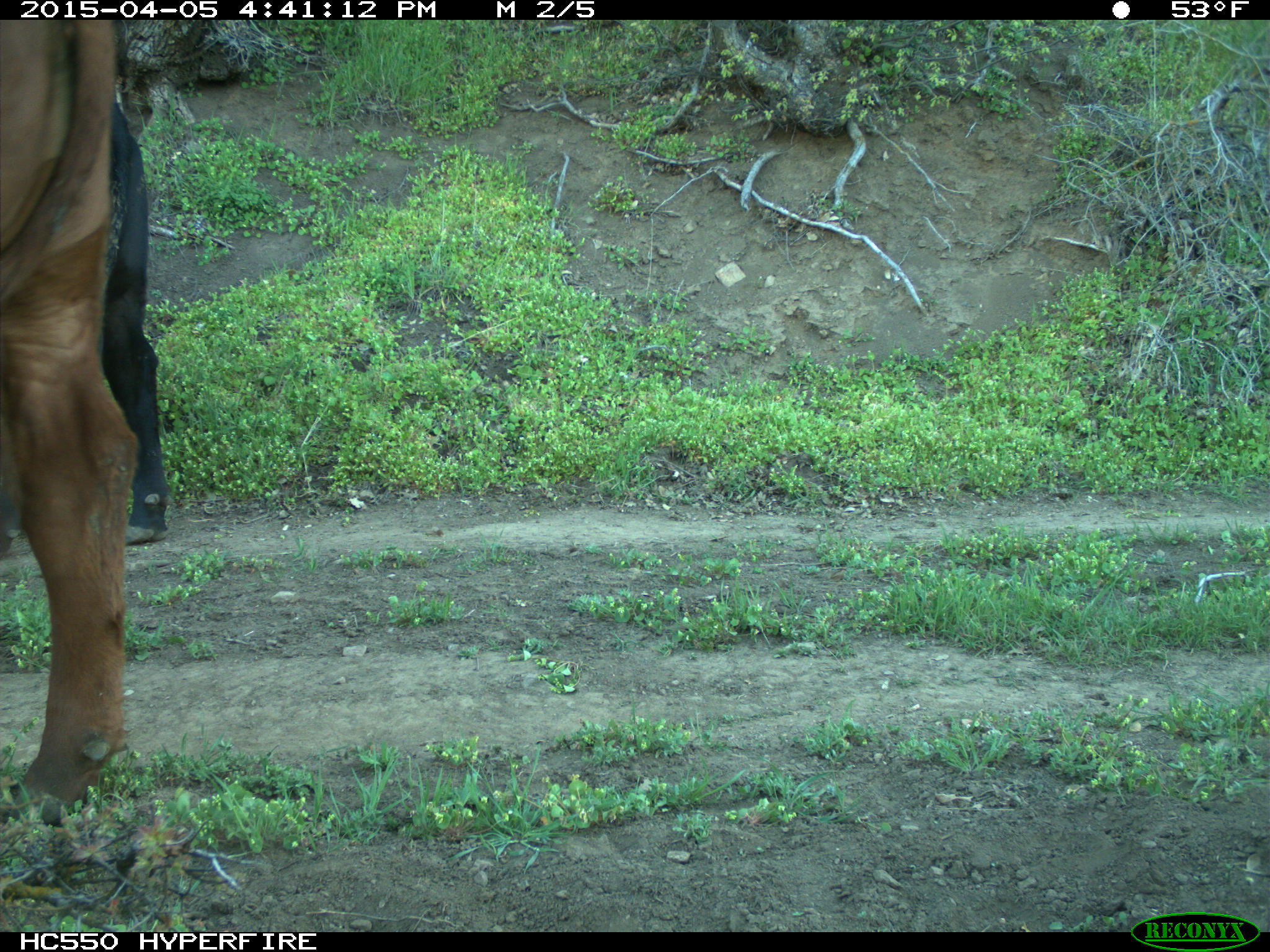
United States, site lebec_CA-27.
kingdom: Animalia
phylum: Chordata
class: Mammalia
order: Artiodactyla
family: Bovidae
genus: Bos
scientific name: Bos taurus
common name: domestic cow